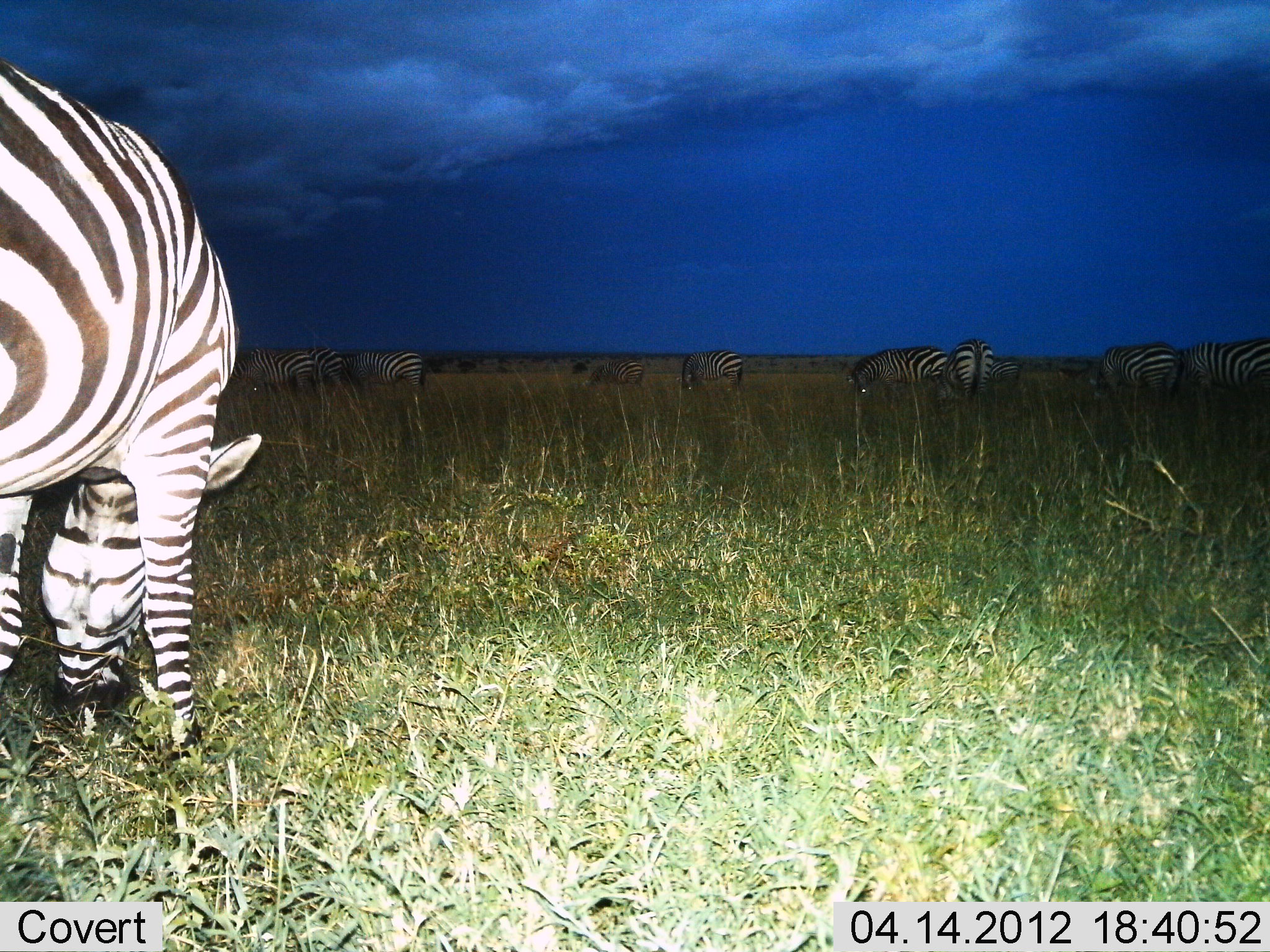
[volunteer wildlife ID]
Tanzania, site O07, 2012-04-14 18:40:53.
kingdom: Animalia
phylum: Chordata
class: Mammalia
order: Perissodactyla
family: Equidae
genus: Equus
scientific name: Equus quagga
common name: plains zebra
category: zebra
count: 10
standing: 50%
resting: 0%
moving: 4%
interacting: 0%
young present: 0%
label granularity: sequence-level